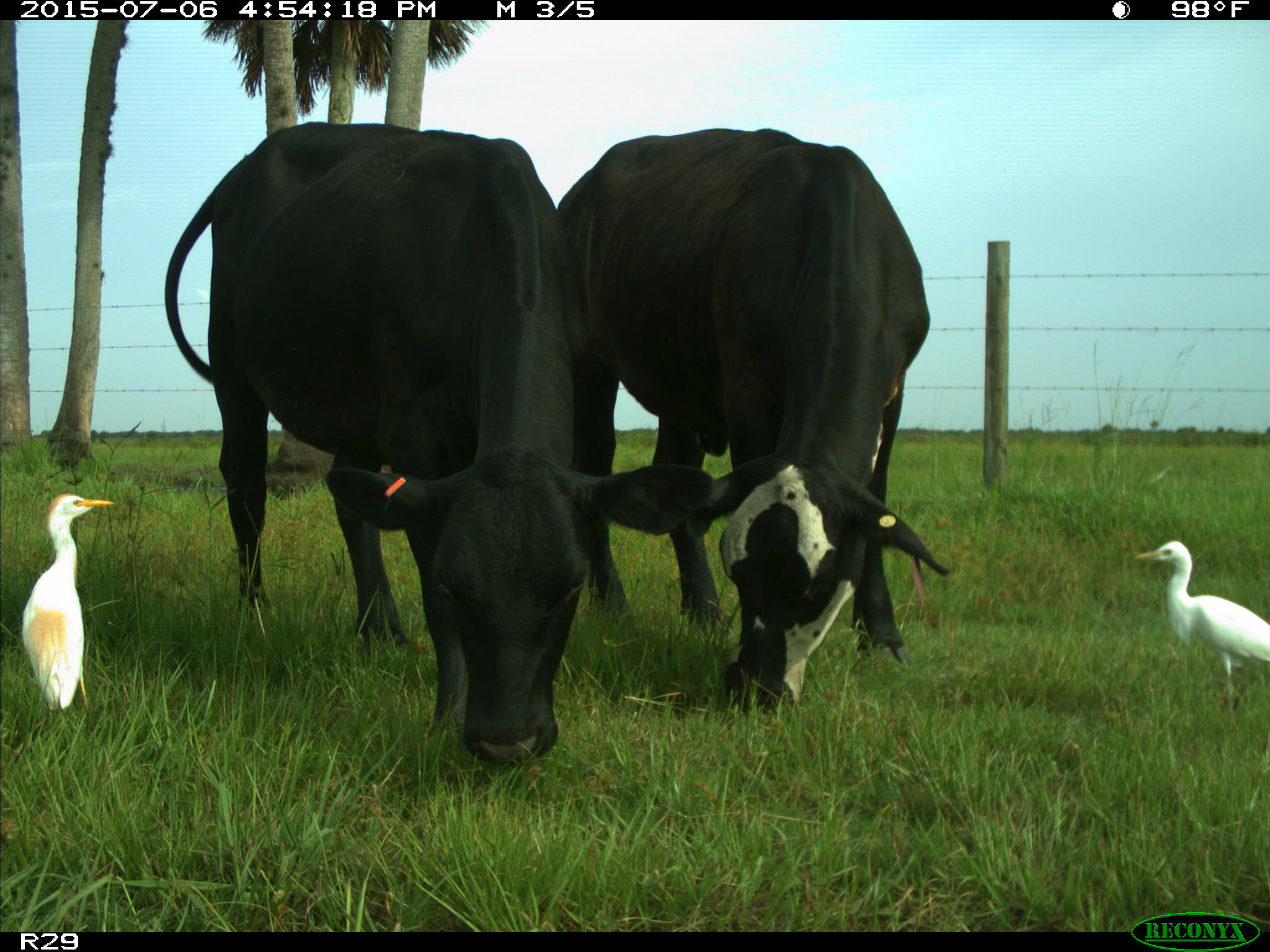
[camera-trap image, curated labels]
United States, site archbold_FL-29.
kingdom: Animalia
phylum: Chordata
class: Mammalia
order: Artiodactyla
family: Bovidae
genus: Bos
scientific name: Bos taurus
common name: domestic cow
Bos taurus (domestic cow).